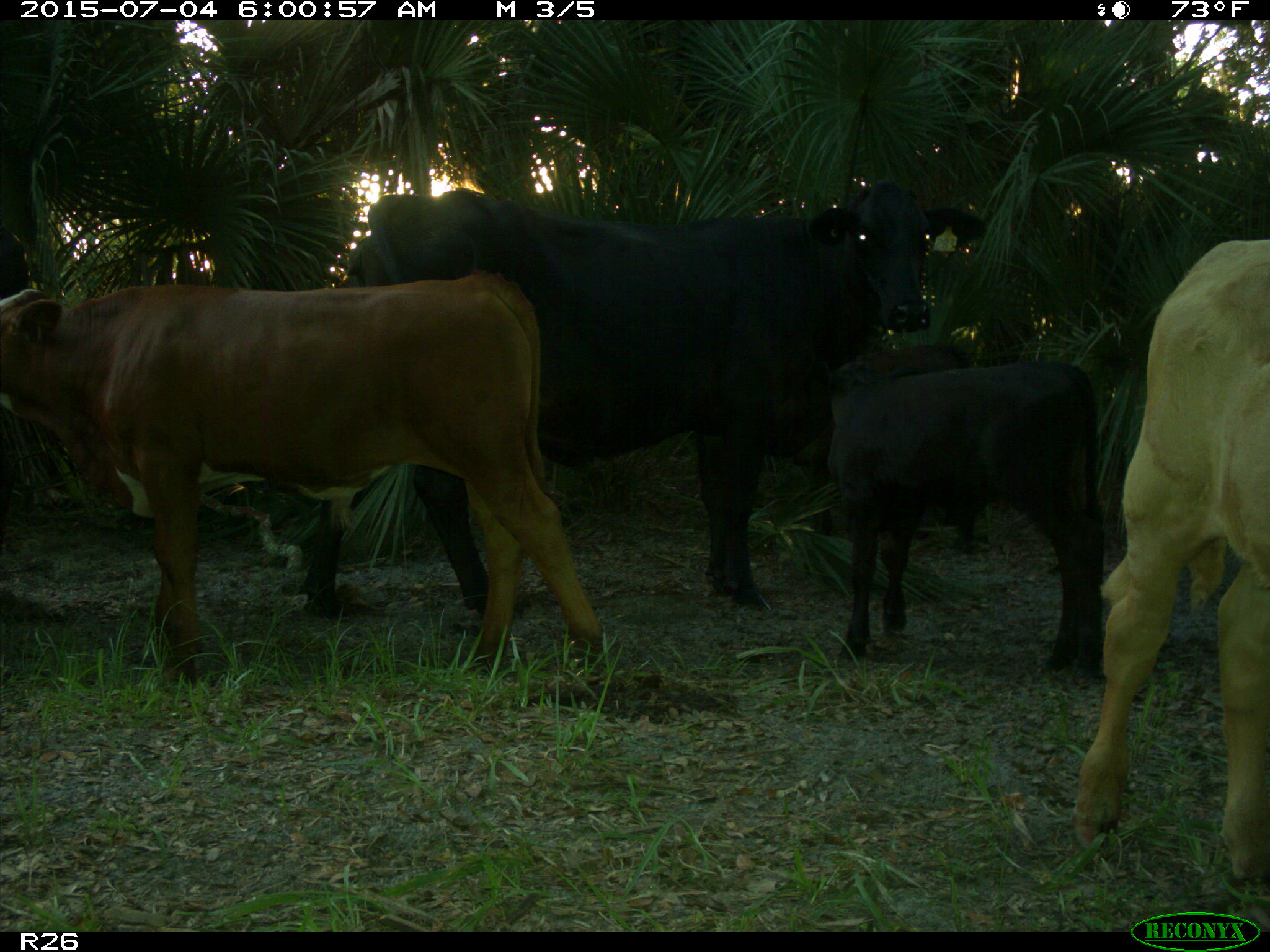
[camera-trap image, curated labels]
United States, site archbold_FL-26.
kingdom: Animalia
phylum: Chordata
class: Mammalia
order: Artiodactyla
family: Bovidae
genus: Bos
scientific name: Bos taurus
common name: domestic cow